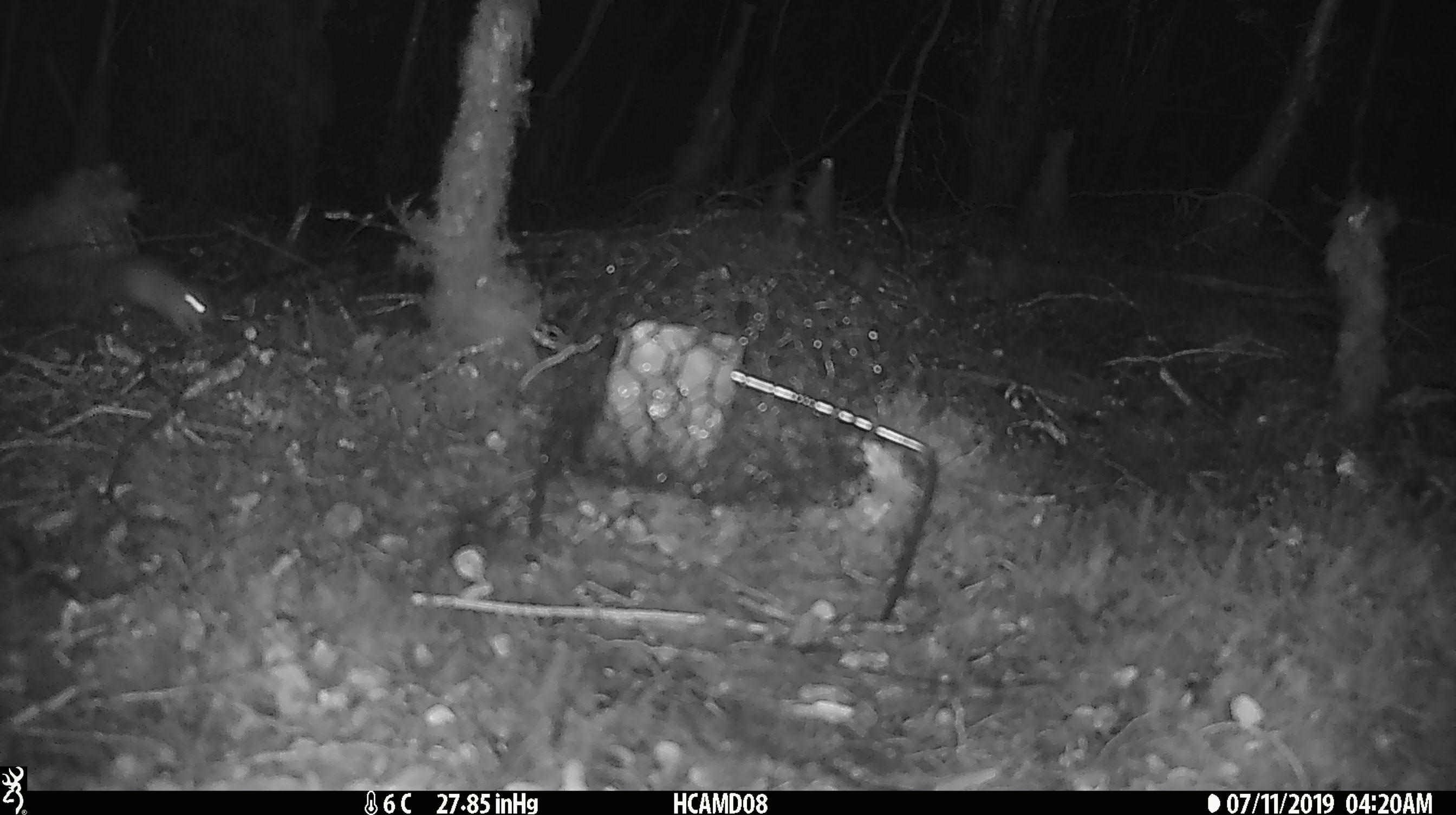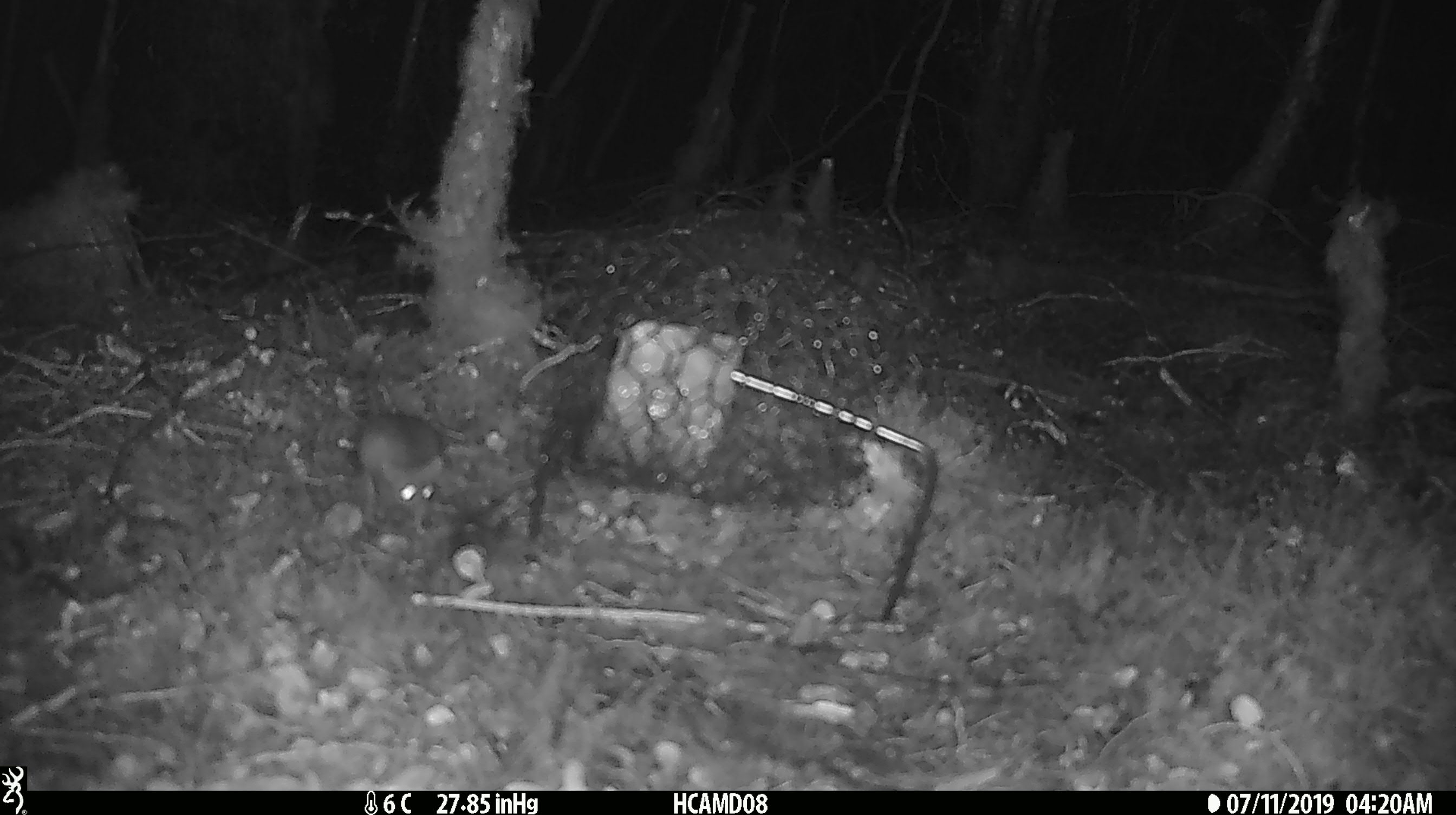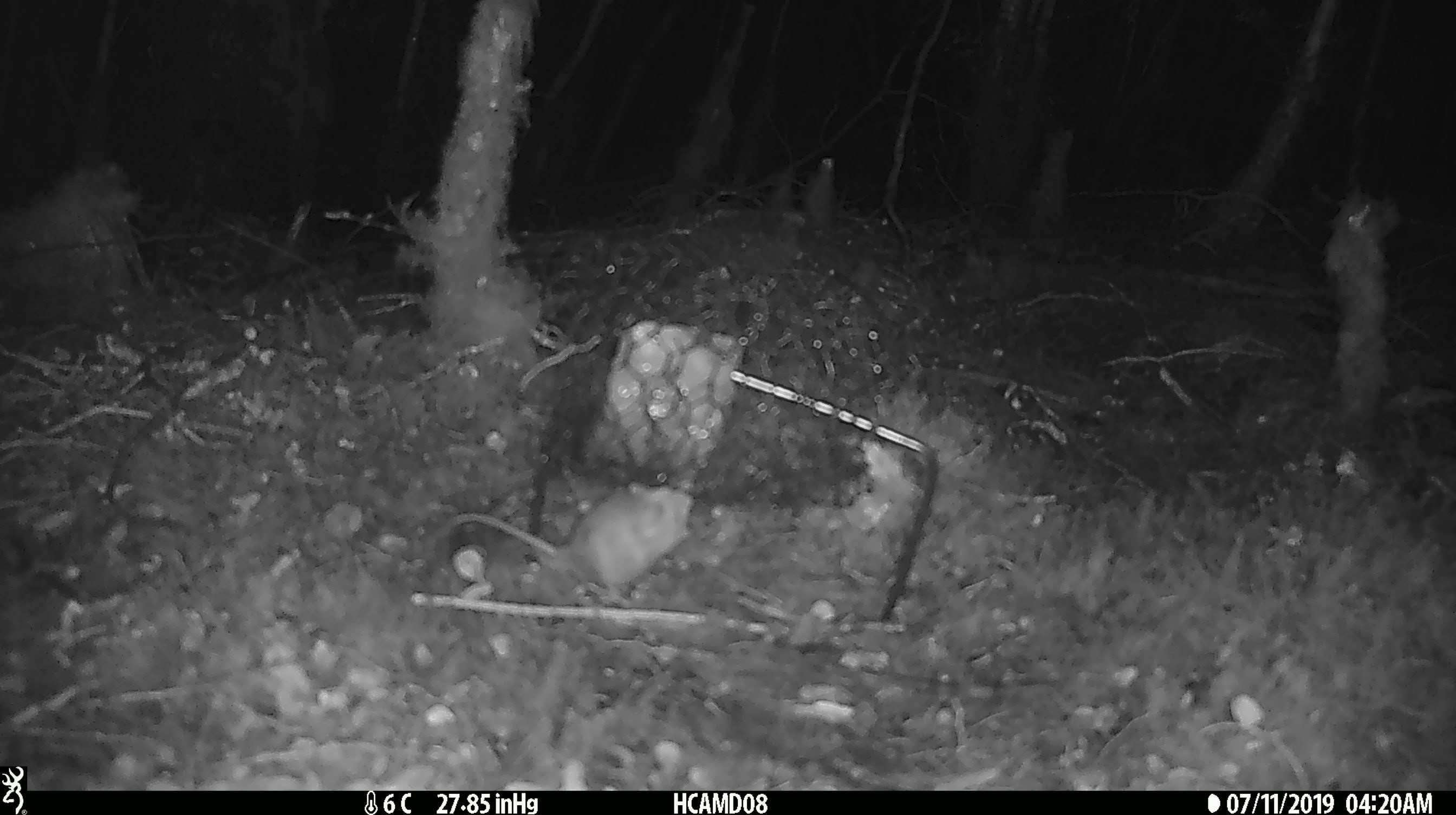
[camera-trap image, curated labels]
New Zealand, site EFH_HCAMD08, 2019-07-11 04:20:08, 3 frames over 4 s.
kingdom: Animalia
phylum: Chordata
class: Mammalia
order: Rodentia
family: Muridae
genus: Mus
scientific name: Mus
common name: mouse